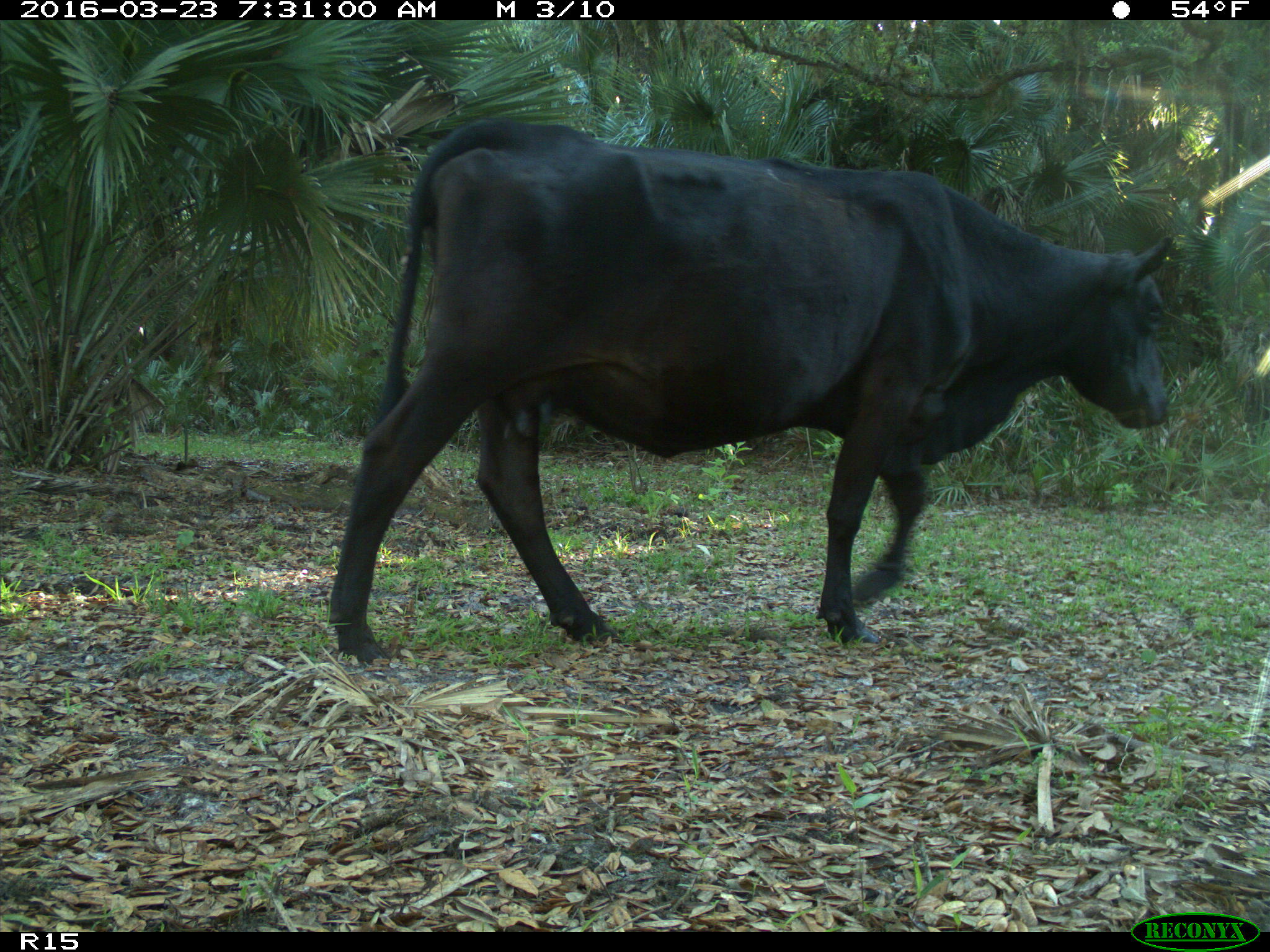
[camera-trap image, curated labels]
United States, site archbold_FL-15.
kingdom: Animalia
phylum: Chordata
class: Mammalia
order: Artiodactyla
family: Bovidae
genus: Bos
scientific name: Bos taurus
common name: domestic cow